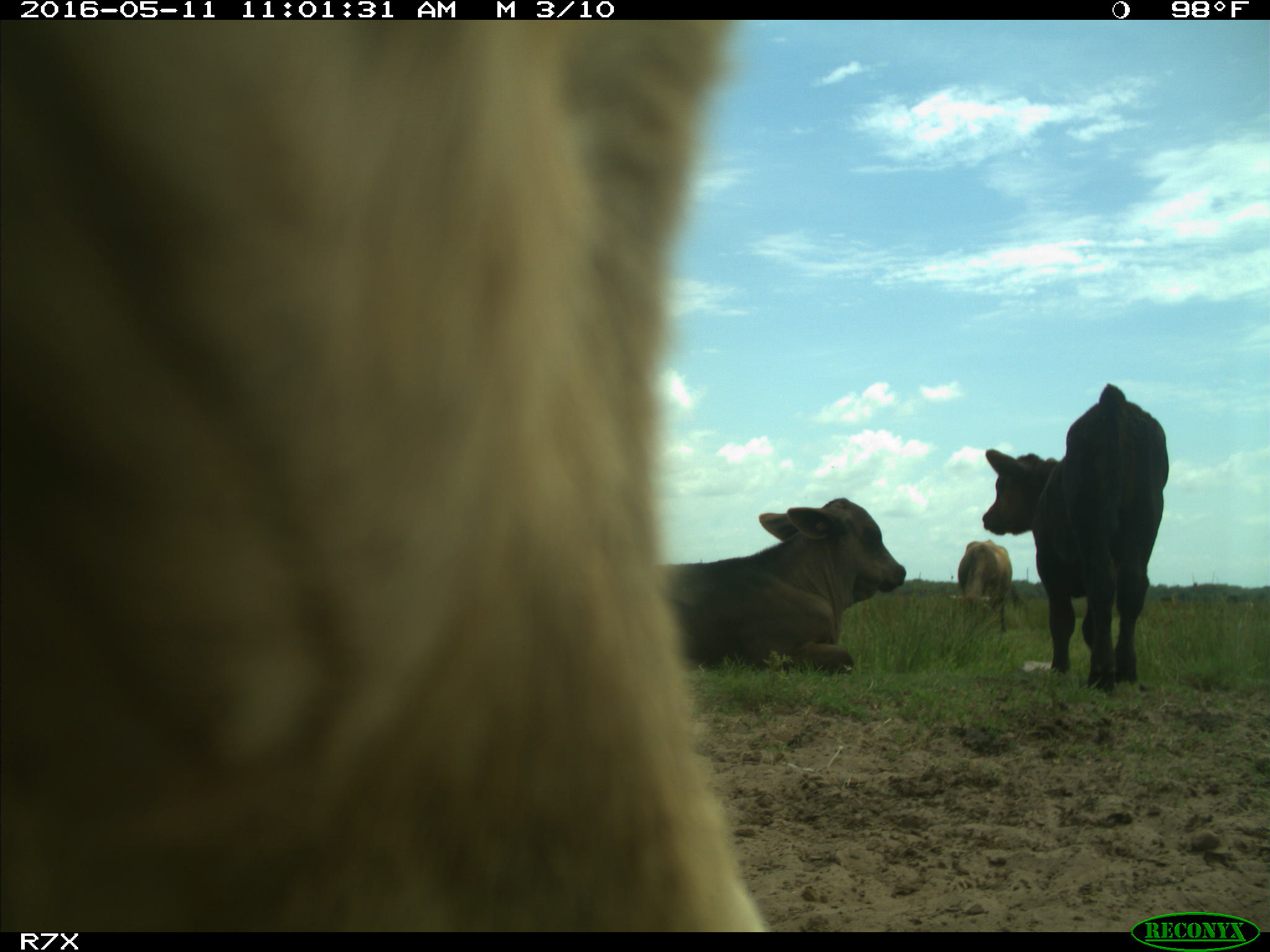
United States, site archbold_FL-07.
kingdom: Animalia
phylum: Chordata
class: Mammalia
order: Artiodactyla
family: Bovidae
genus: Bos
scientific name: Bos taurus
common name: domestic cow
Bos taurus (domestic cow).